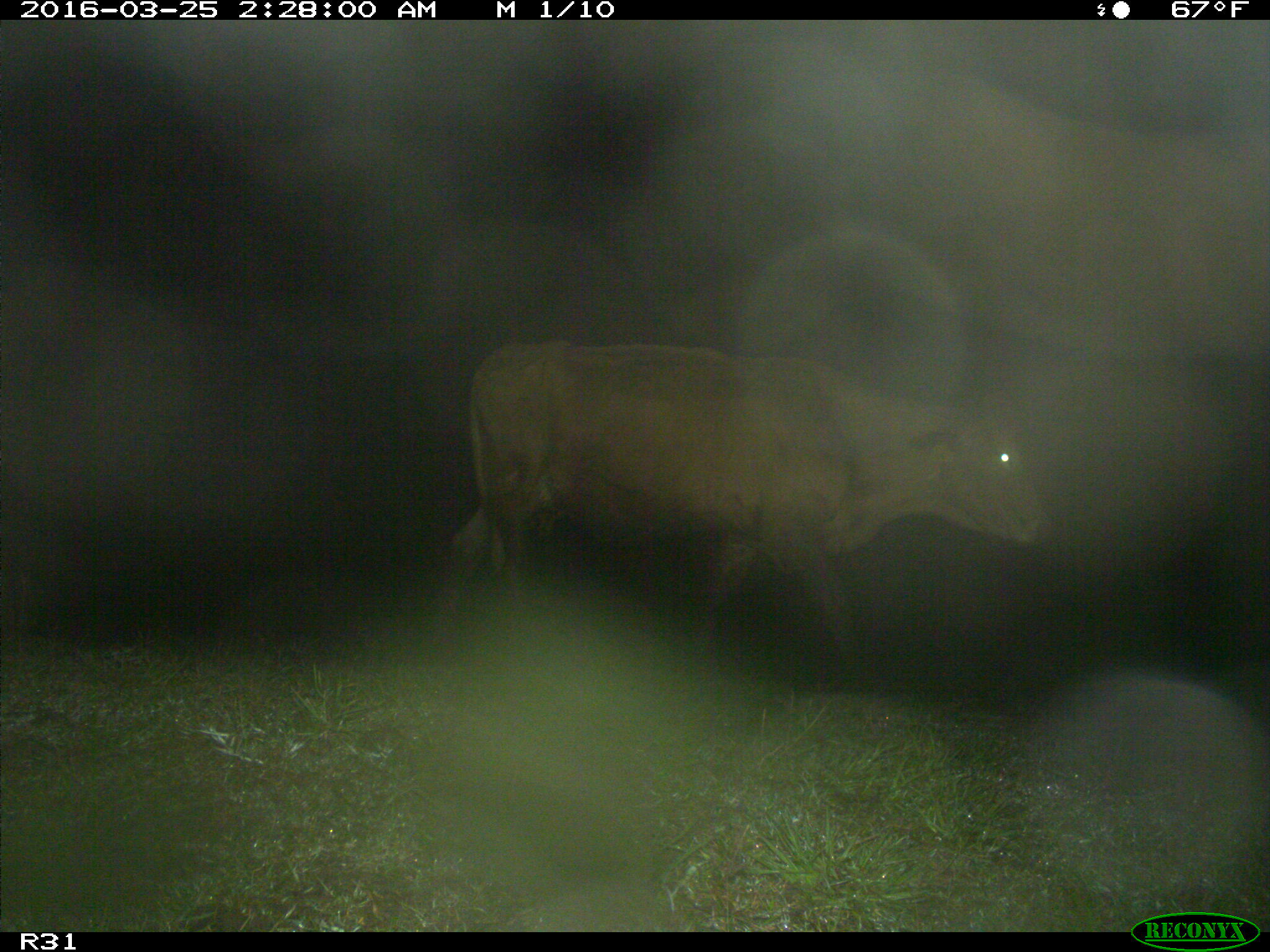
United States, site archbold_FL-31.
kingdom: Animalia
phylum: Chordata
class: Mammalia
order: Artiodactyla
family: Bovidae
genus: Bos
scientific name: Bos taurus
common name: domestic cow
Bos taurus (domestic cow).